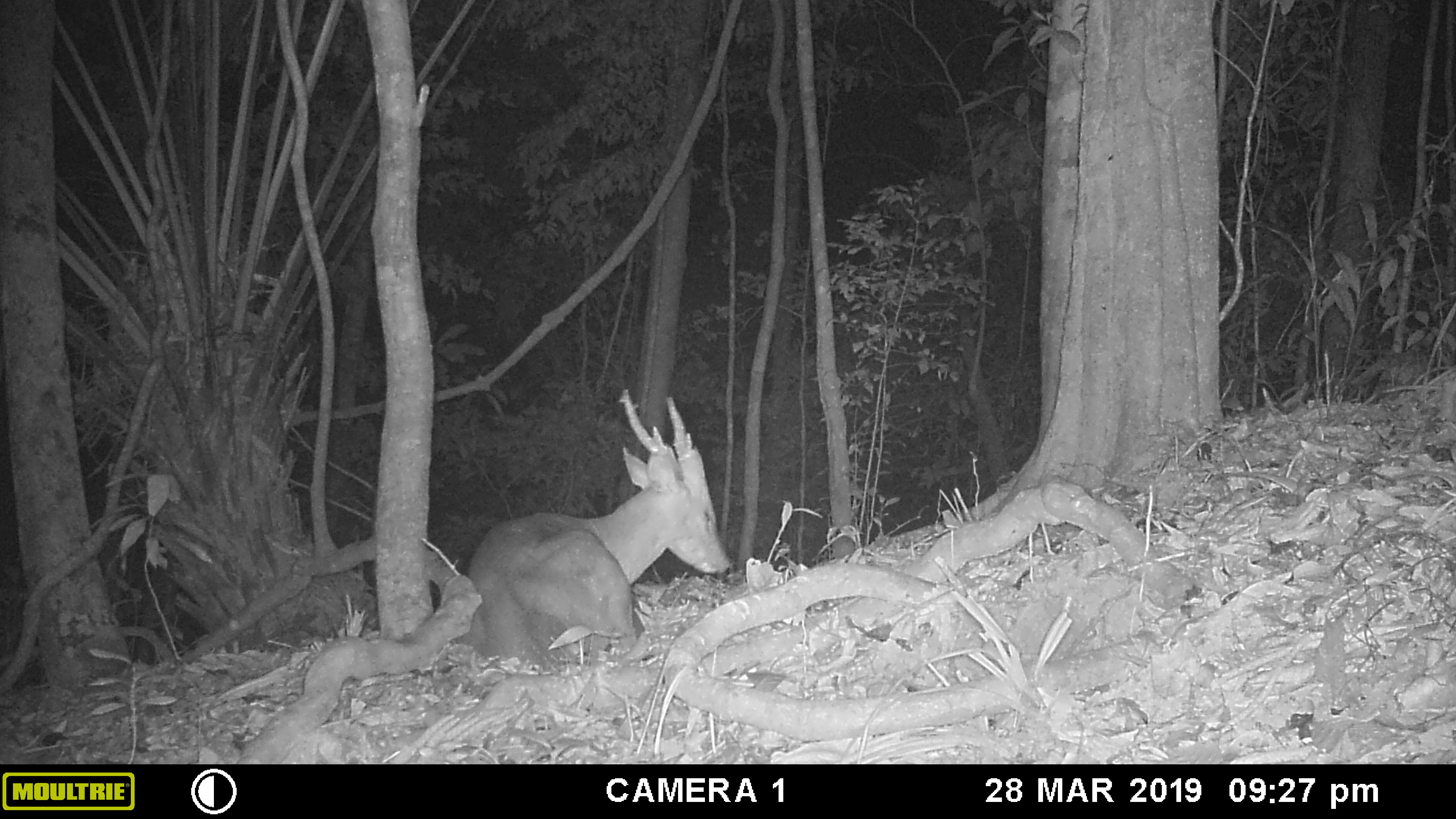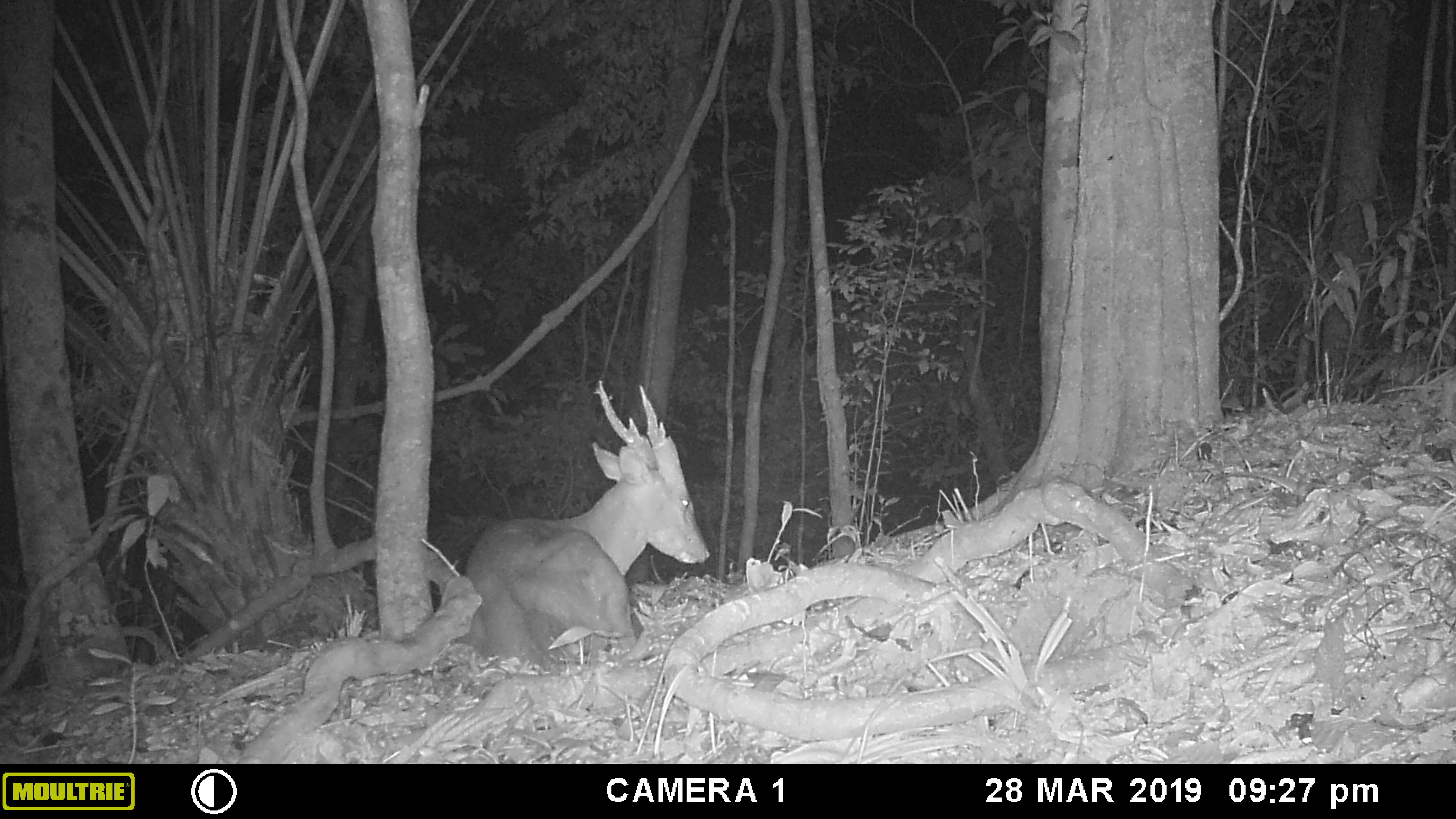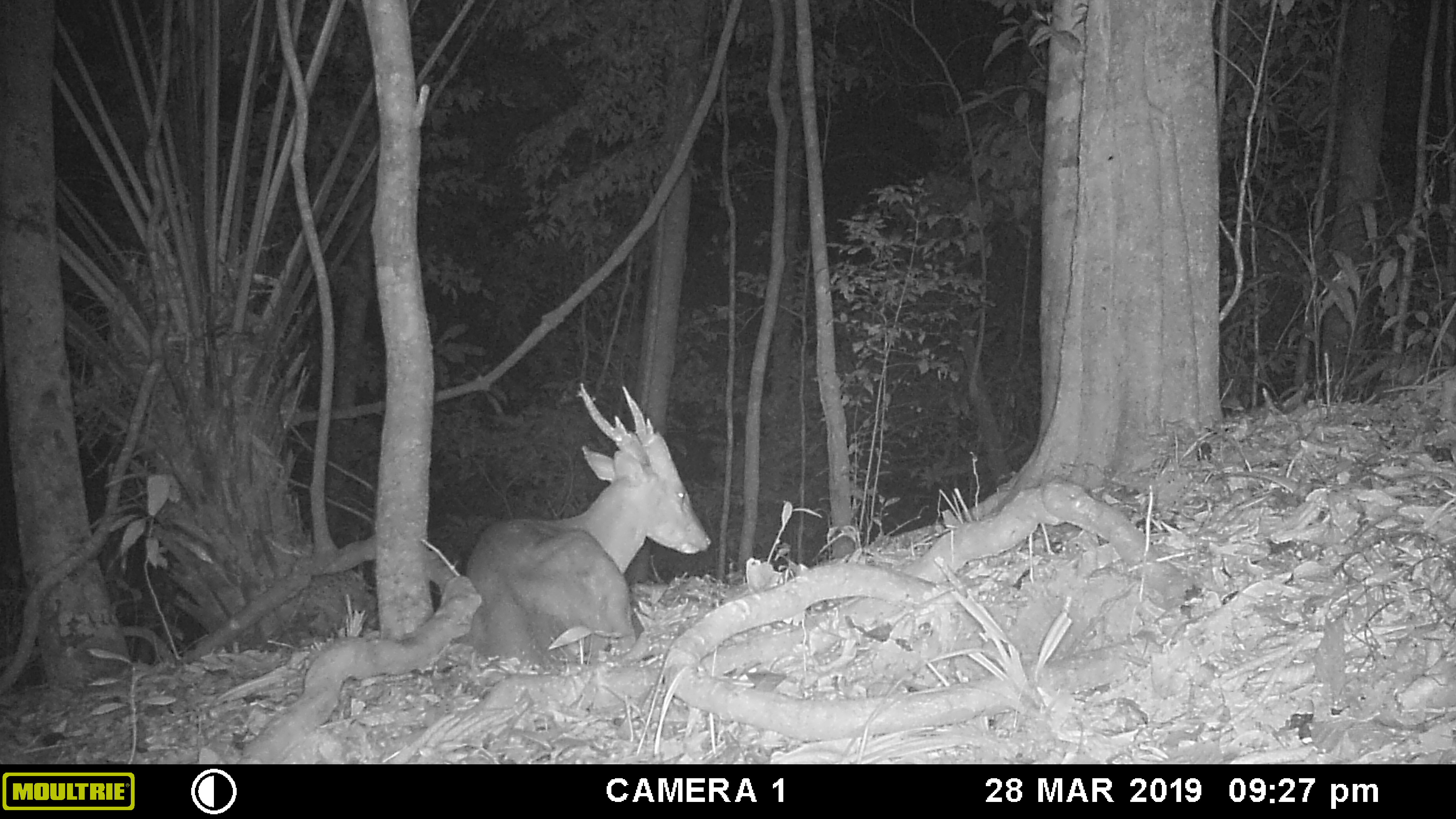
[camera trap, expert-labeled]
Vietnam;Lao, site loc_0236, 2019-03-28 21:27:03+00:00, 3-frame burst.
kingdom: Animalia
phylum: Chordata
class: Mammalia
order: Artiodactyla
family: Cervidae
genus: Muntiacus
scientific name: Muntiacus vuquangensis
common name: large-antlered muntjac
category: large antlered muntjac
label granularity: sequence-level